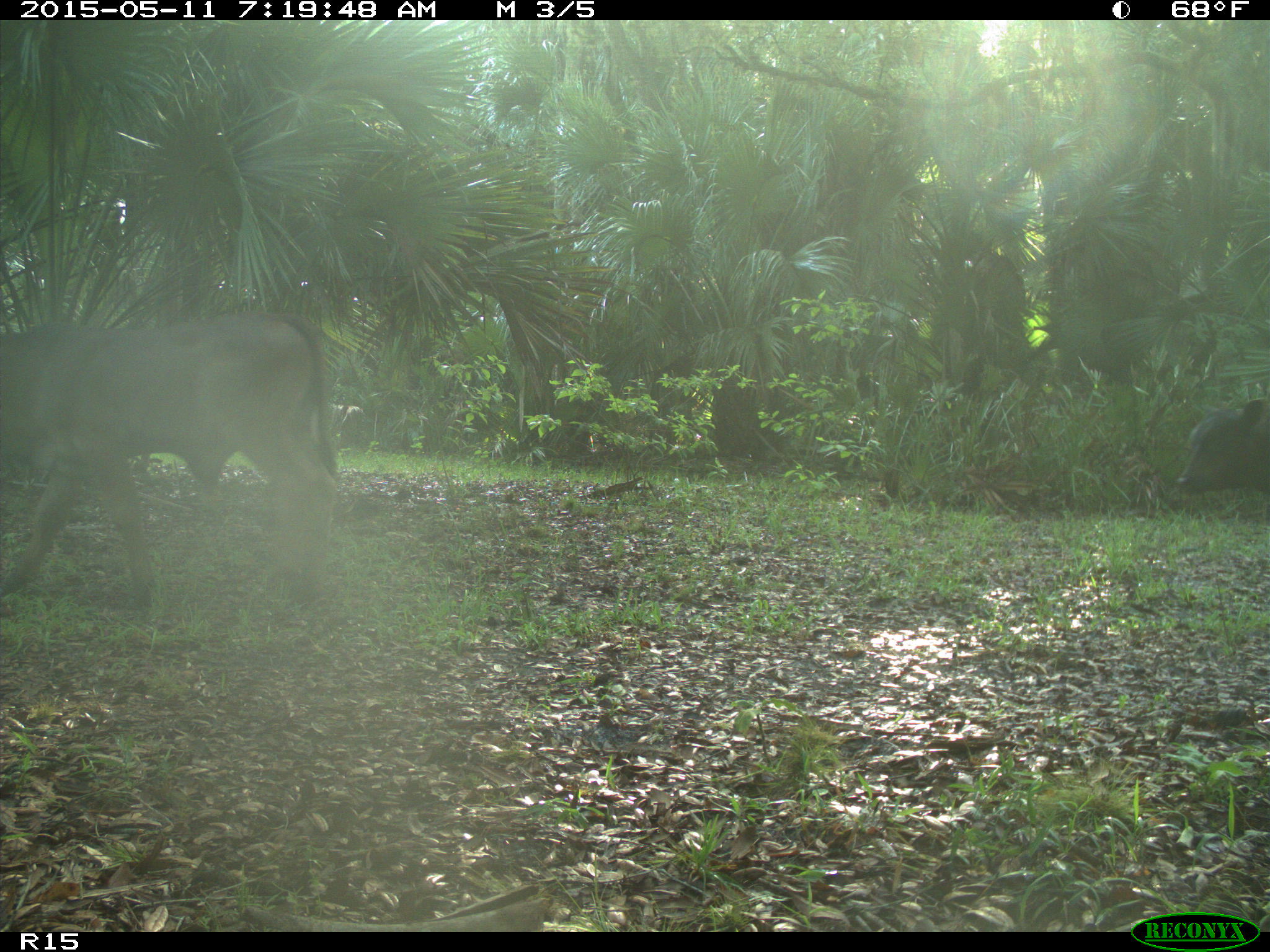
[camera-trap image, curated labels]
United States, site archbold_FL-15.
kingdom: Animalia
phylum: Chordata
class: Mammalia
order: Artiodactyla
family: Bovidae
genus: Bos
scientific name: Bos taurus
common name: domestic cow